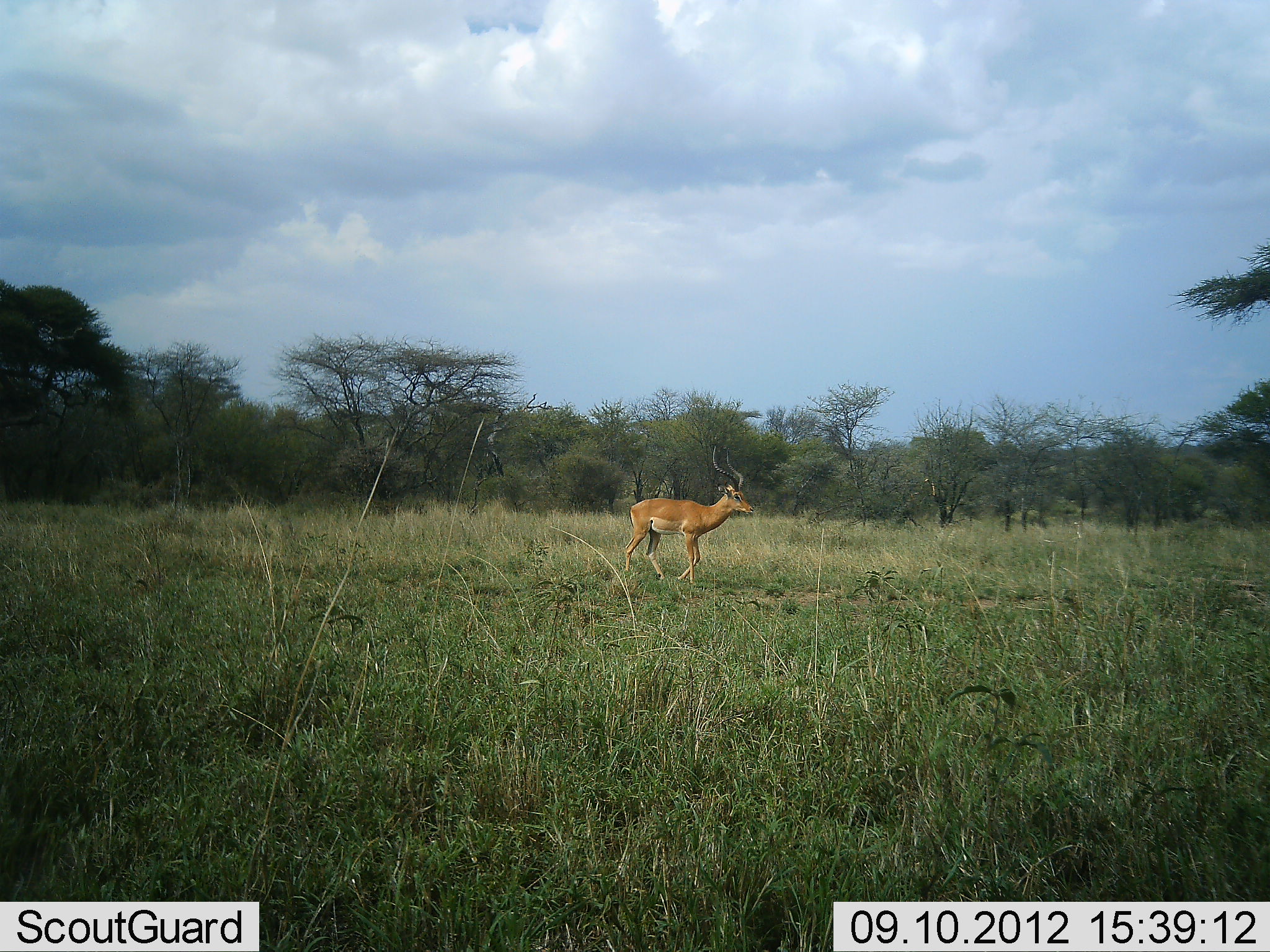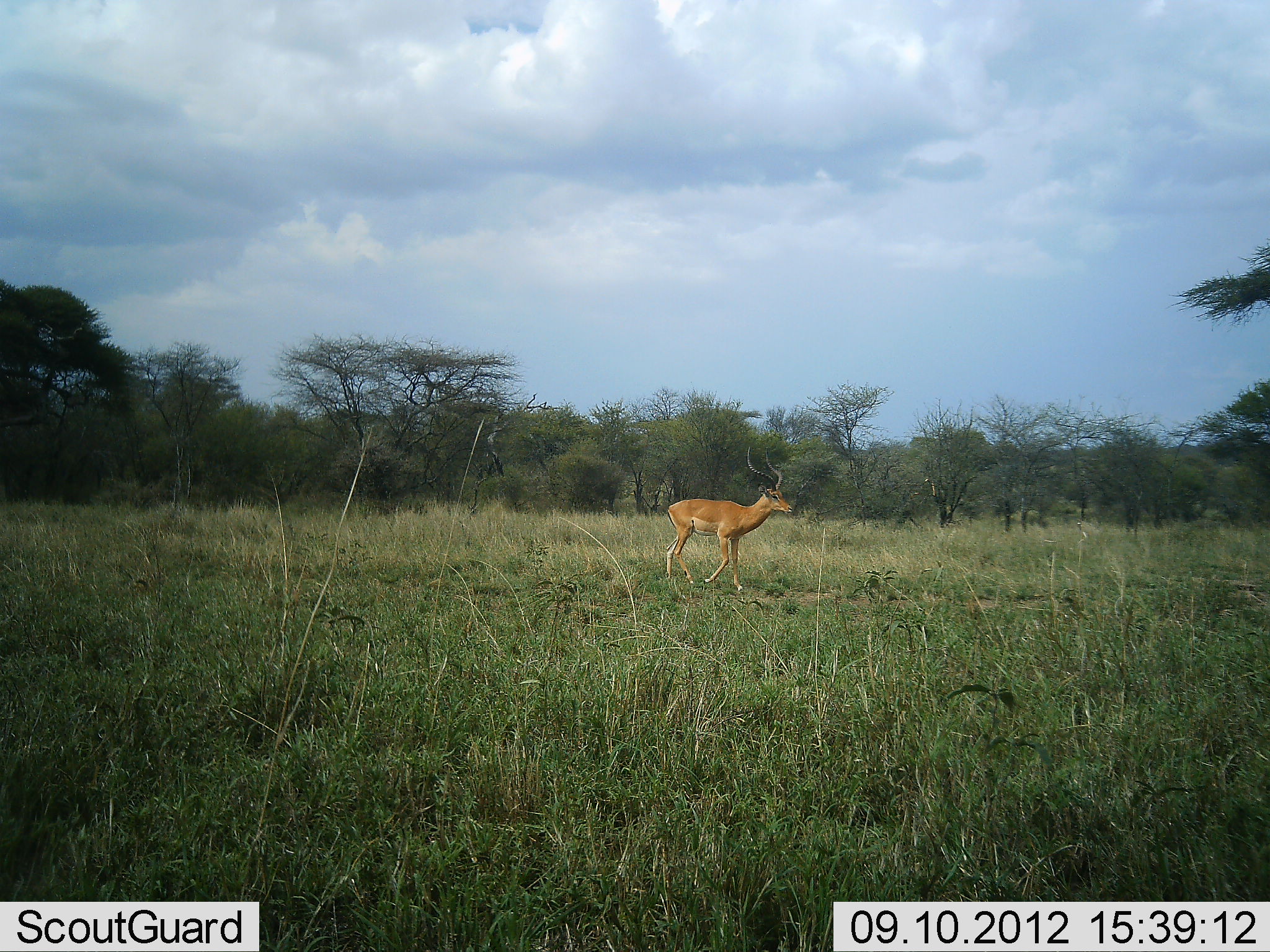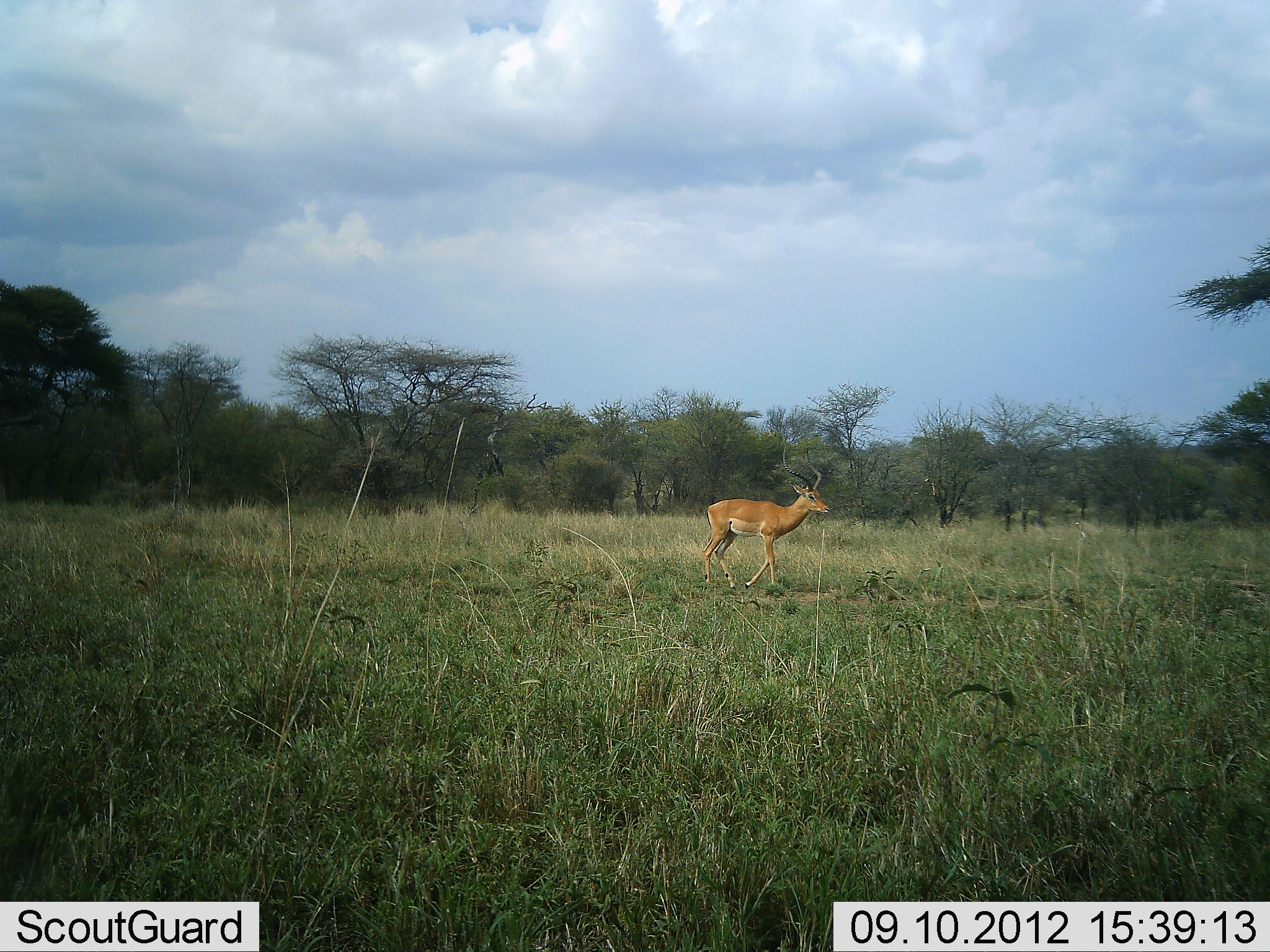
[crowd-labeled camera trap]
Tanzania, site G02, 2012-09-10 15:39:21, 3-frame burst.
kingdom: Animalia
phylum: Chordata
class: Mammalia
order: Artiodactyla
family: Bovidae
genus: Aepyceros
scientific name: Aepyceros melampus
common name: impala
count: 1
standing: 10%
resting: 0%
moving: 100%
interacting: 0%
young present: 0%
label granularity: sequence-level